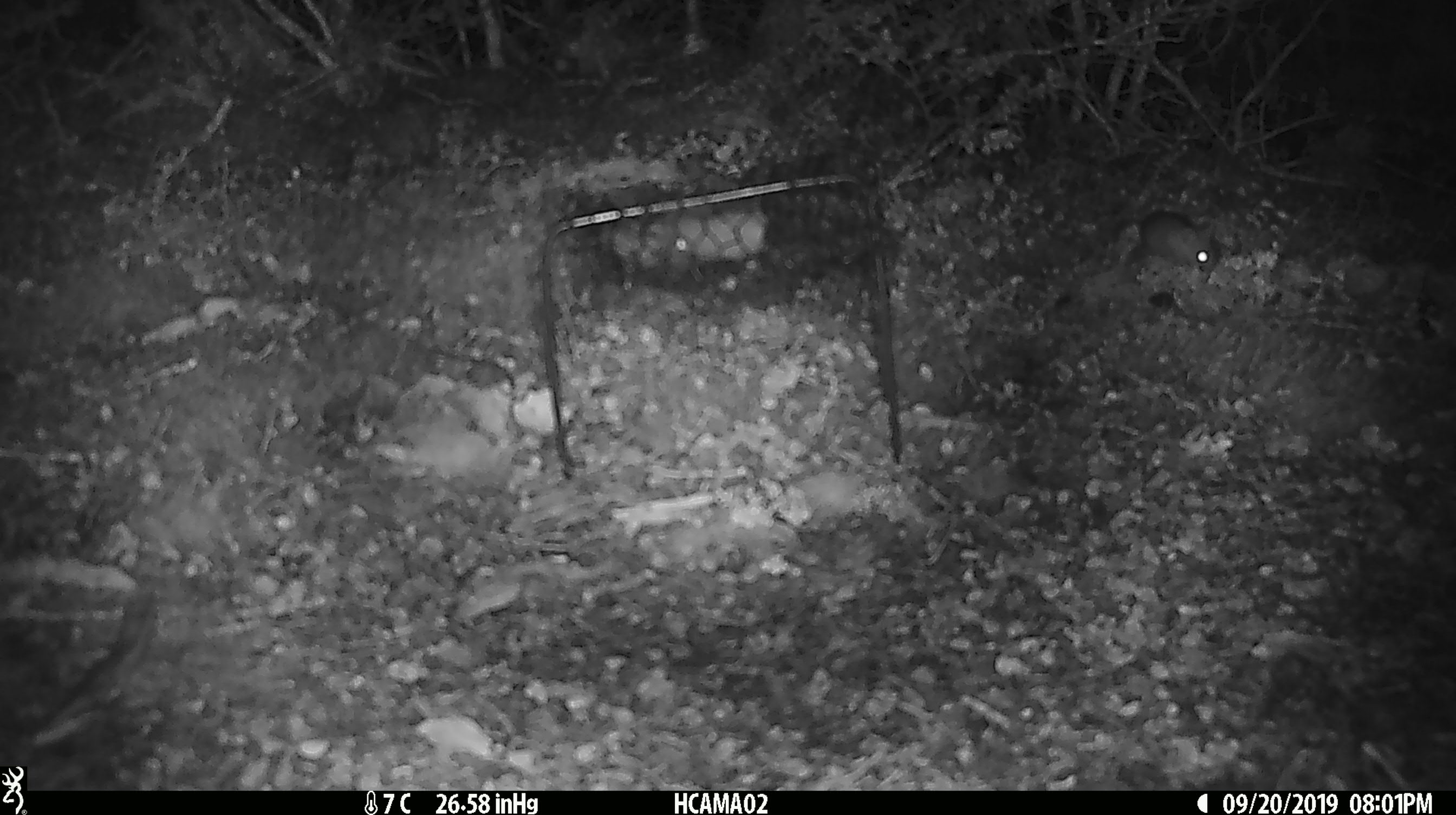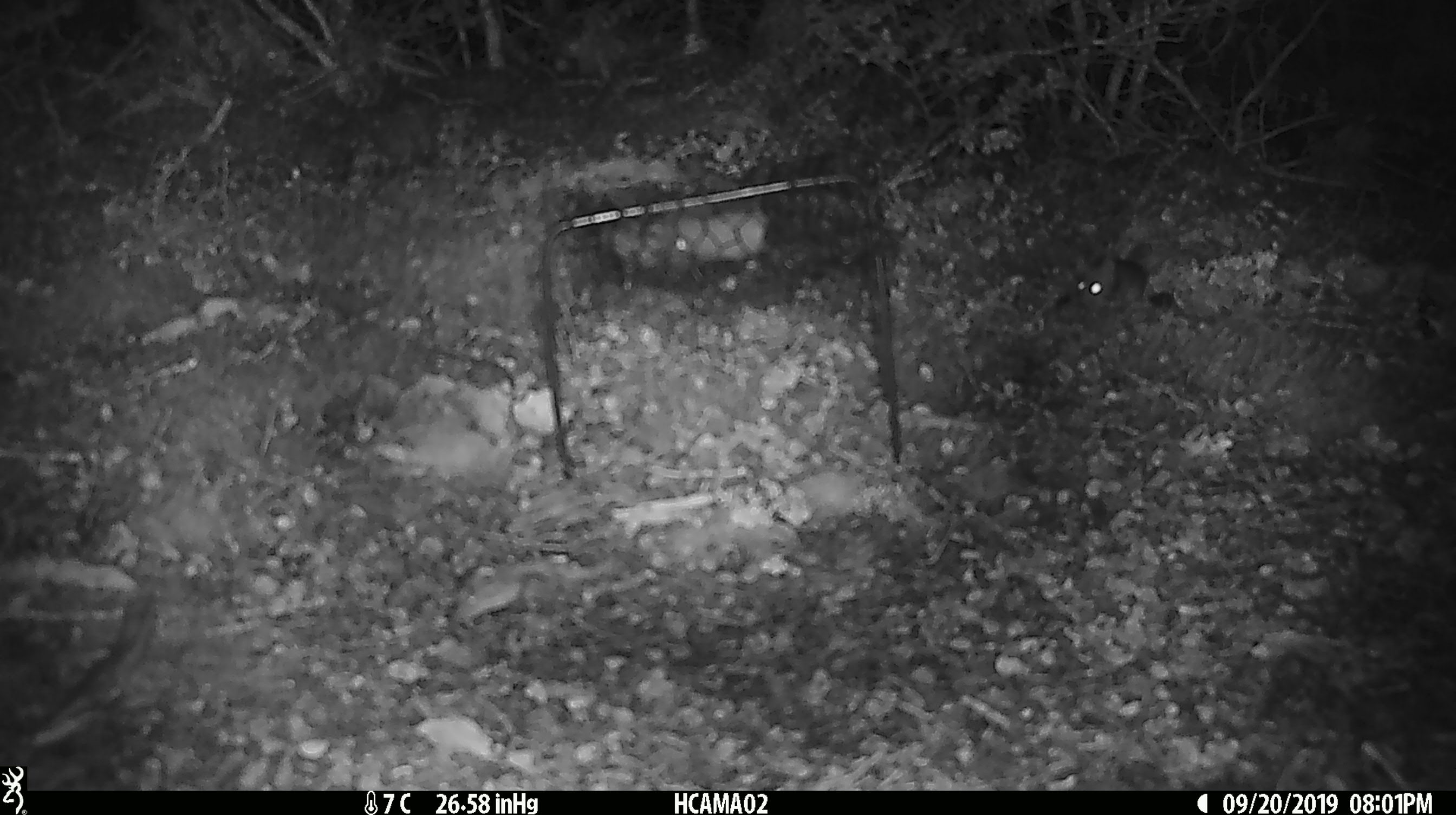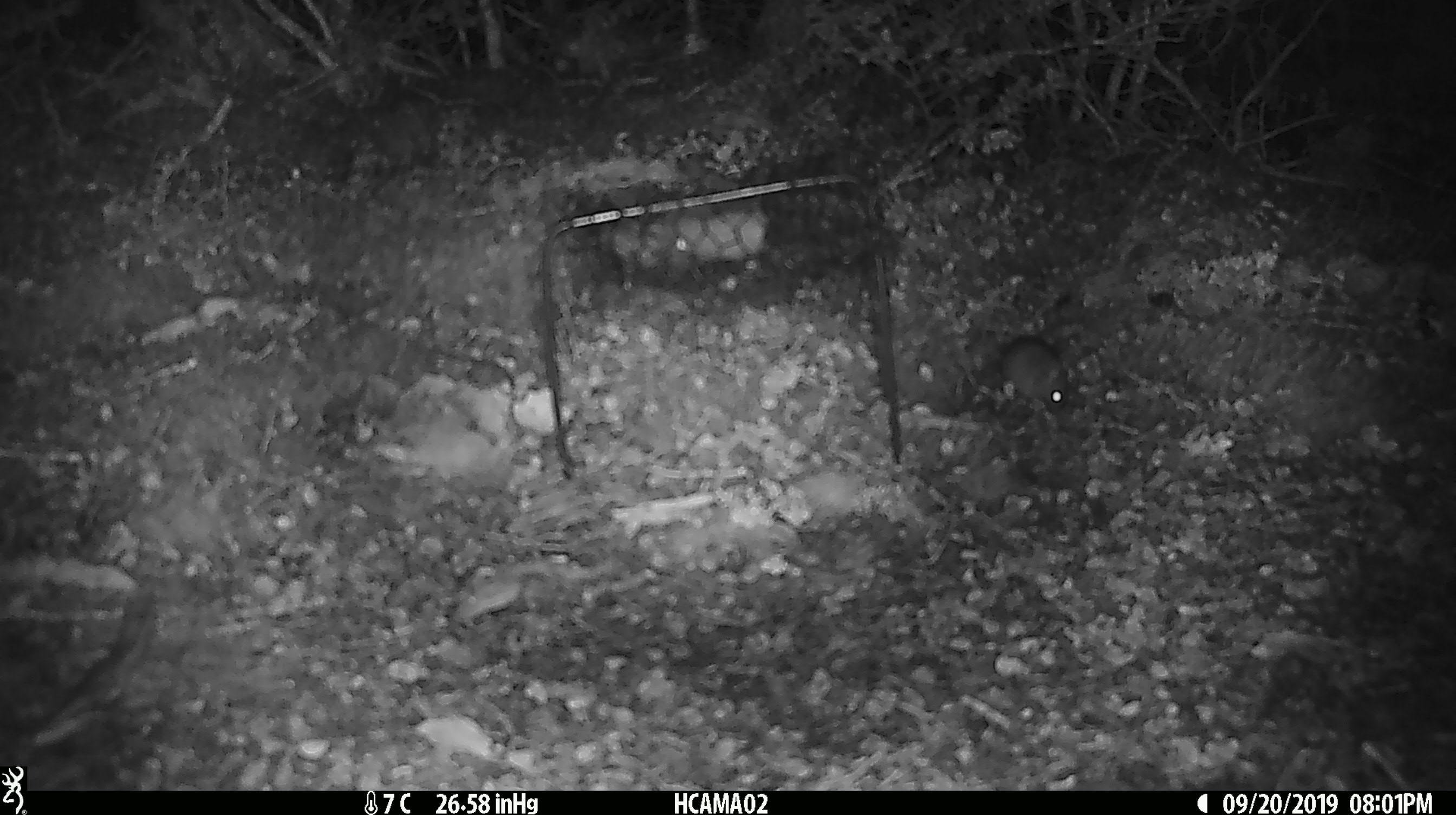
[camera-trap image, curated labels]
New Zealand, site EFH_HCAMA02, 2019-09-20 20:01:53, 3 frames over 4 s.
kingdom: Animalia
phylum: Chordata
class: Mammalia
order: Rodentia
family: Muridae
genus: Mus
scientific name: Mus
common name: mouse